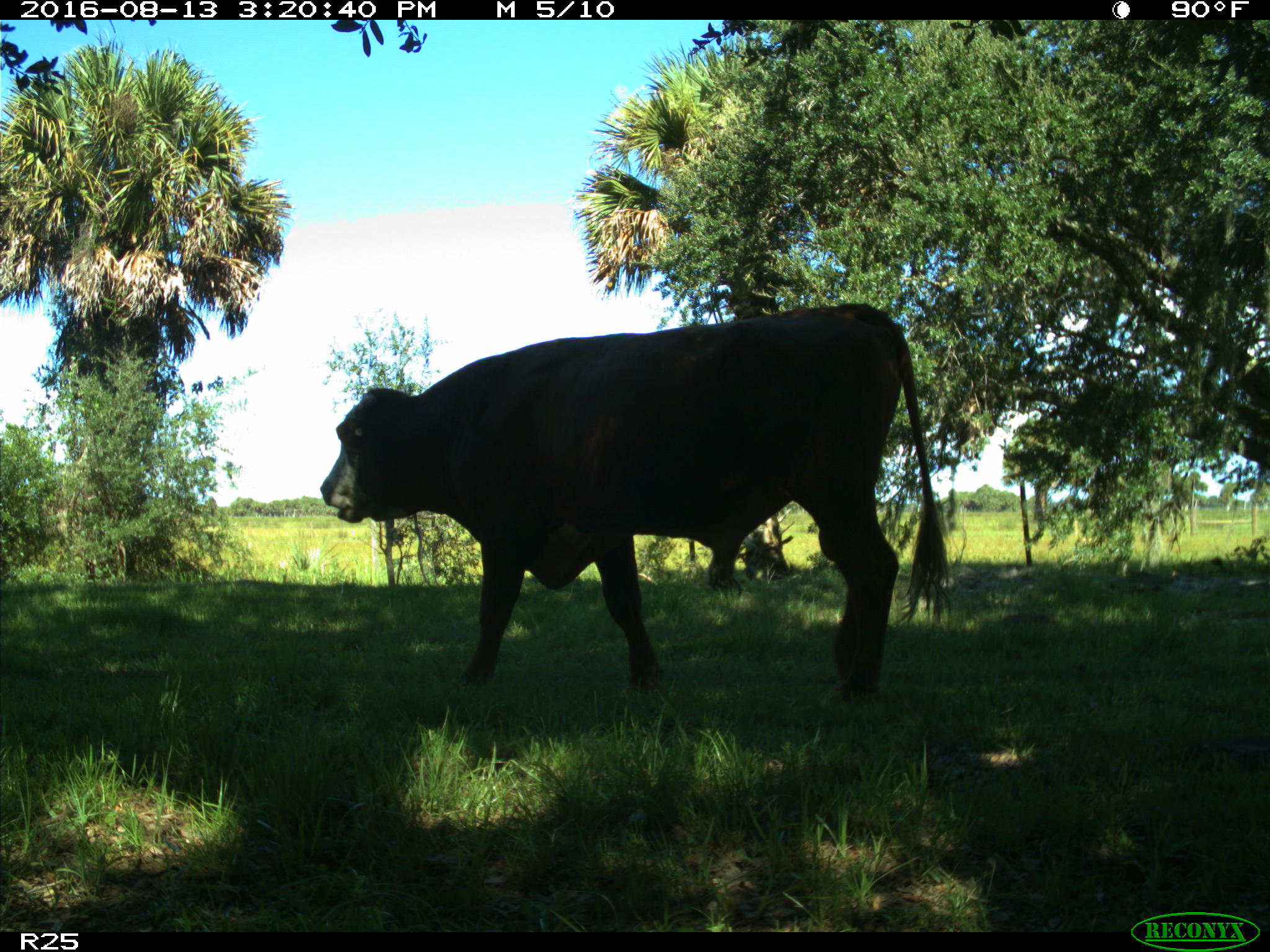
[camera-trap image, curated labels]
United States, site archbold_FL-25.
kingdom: Animalia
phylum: Chordata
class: Mammalia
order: Artiodactyla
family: Bovidae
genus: Bos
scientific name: Bos taurus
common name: domestic cow